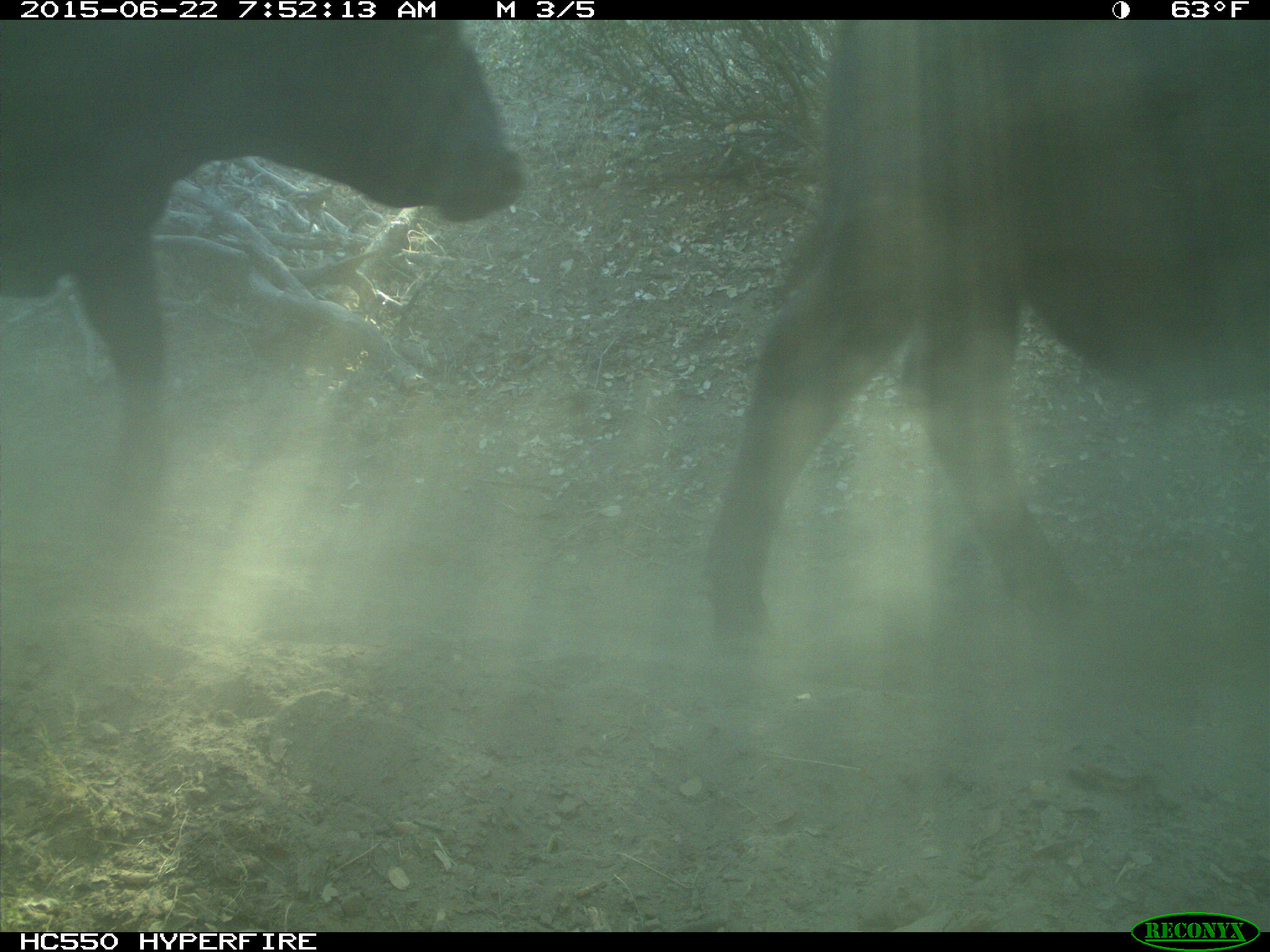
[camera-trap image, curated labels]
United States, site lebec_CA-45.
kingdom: Animalia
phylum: Chordata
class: Mammalia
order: Artiodactyla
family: Bovidae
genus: Bos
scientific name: Bos taurus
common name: domestic cow